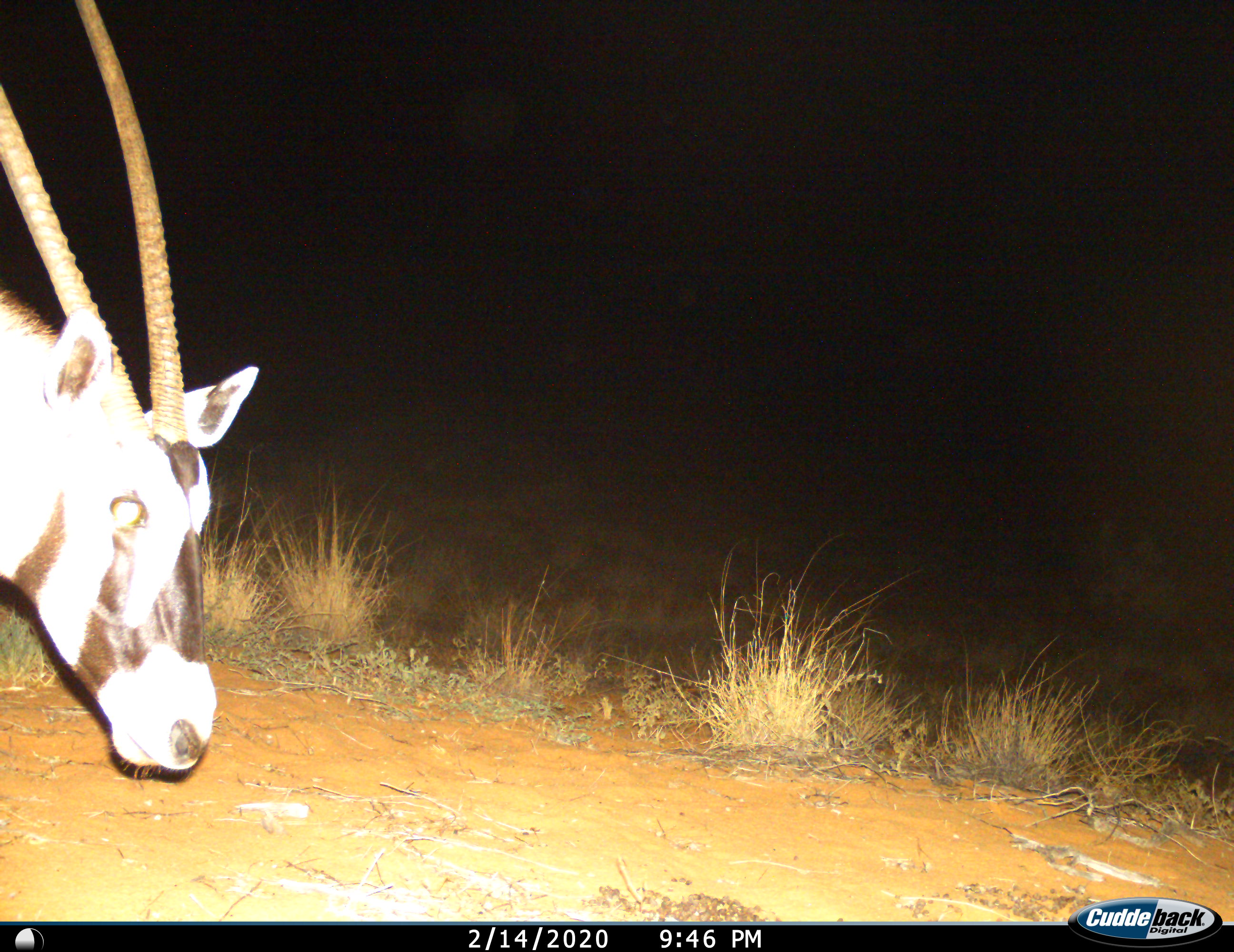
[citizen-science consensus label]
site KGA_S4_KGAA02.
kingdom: Animalia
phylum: Chordata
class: Mammalia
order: Artiodactyla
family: Bovidae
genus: Oryx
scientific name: Oryx gazella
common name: gemsbok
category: oryx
Oryx (gemsbok) (Oryx gazella), count 1. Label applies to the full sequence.